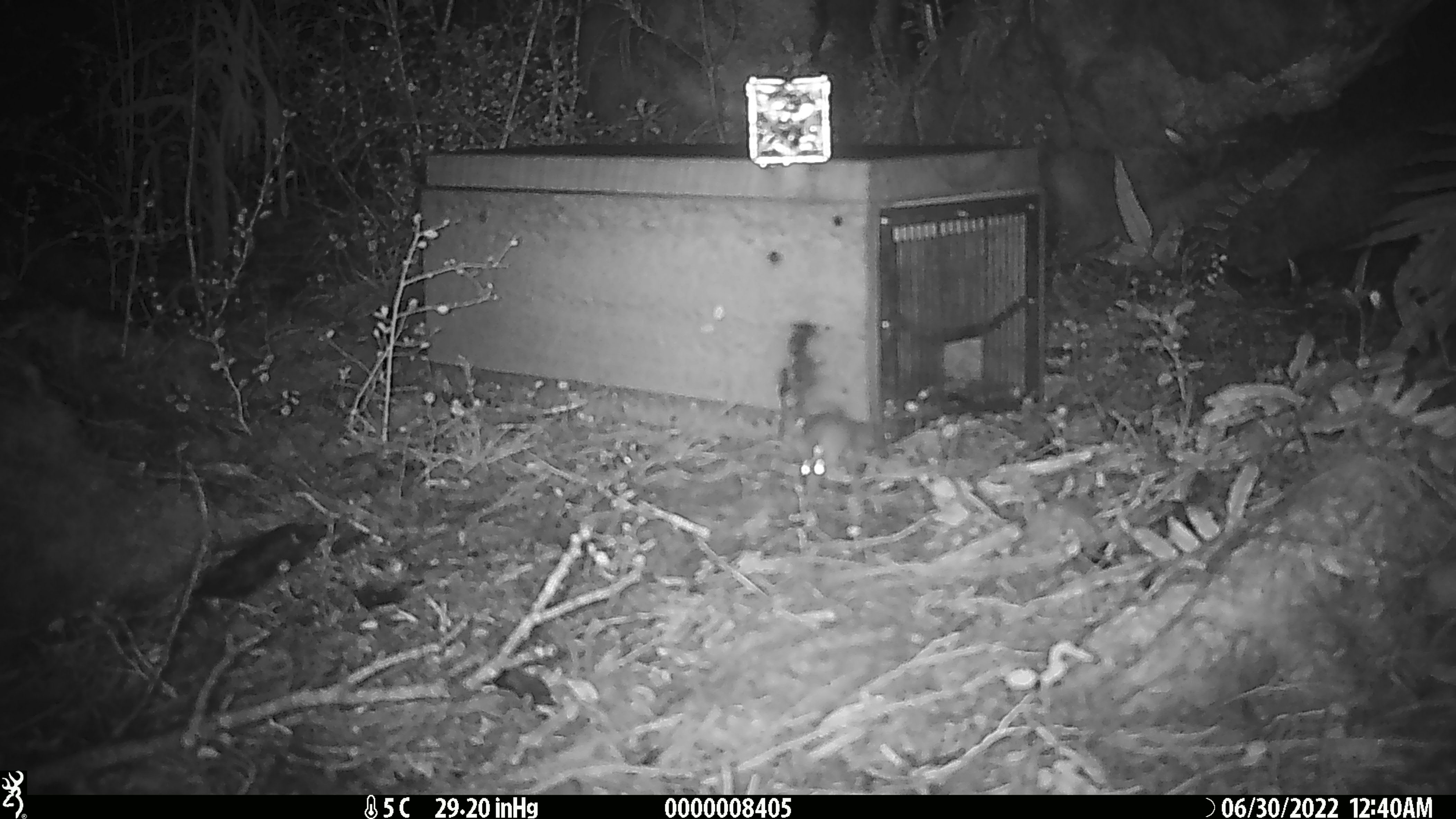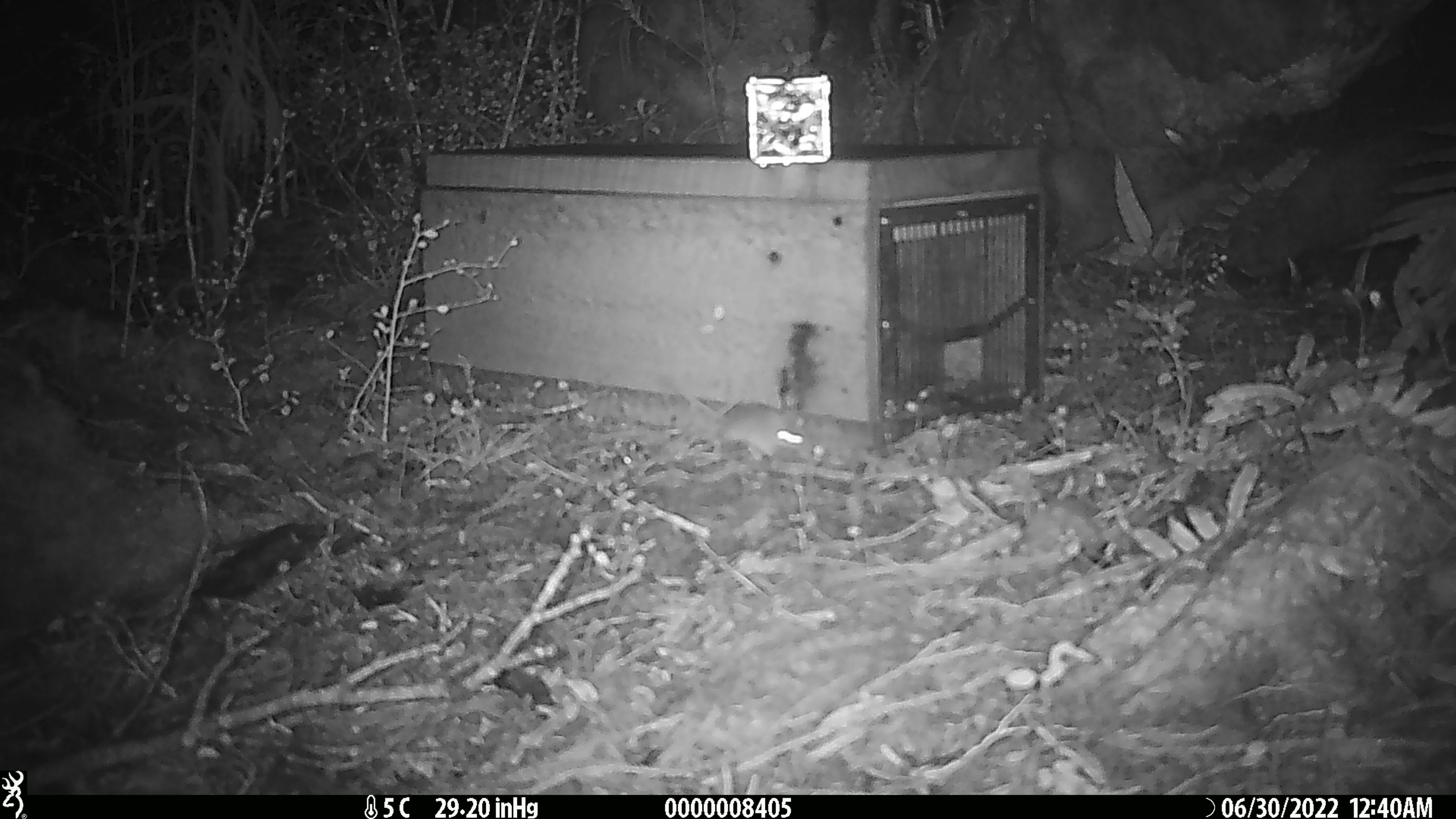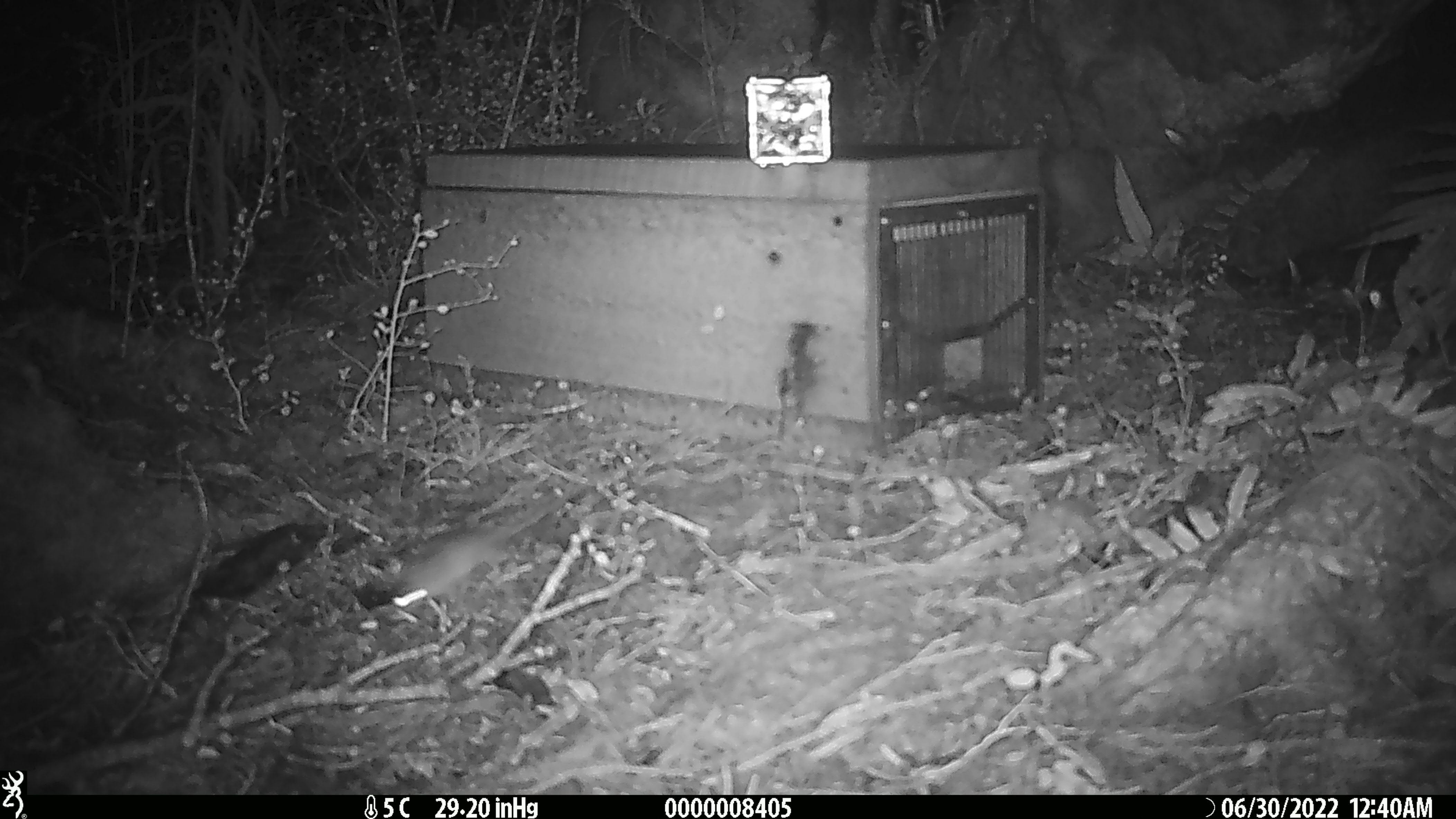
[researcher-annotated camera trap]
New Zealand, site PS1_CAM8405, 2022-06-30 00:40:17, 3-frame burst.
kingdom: Animalia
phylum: Chordata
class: Mammalia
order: Rodentia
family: Muridae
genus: Mus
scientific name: Mus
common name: mouse